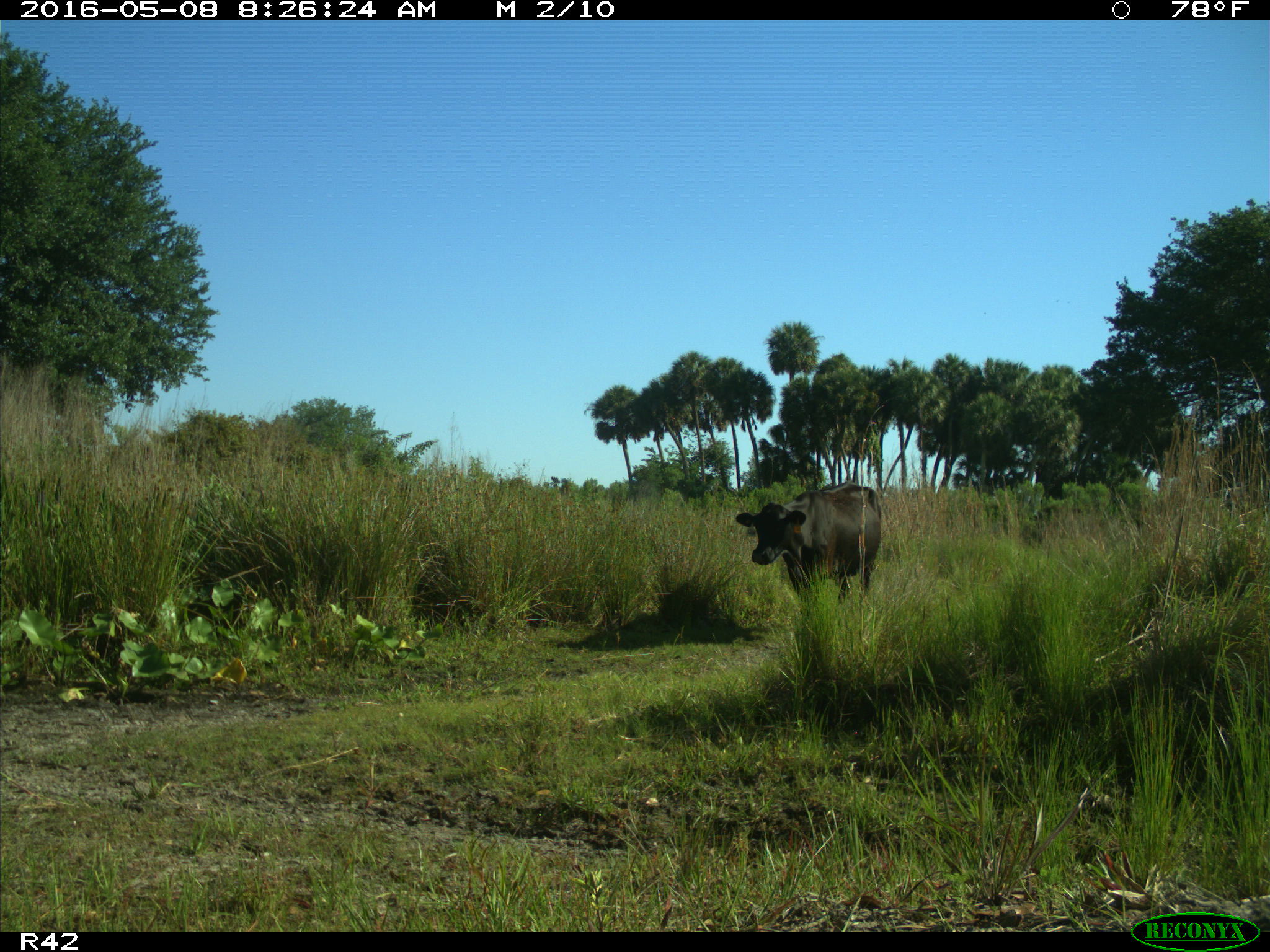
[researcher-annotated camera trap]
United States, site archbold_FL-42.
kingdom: Animalia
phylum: Chordata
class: Mammalia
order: Artiodactyla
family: Bovidae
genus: Bos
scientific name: Bos taurus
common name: domestic cow